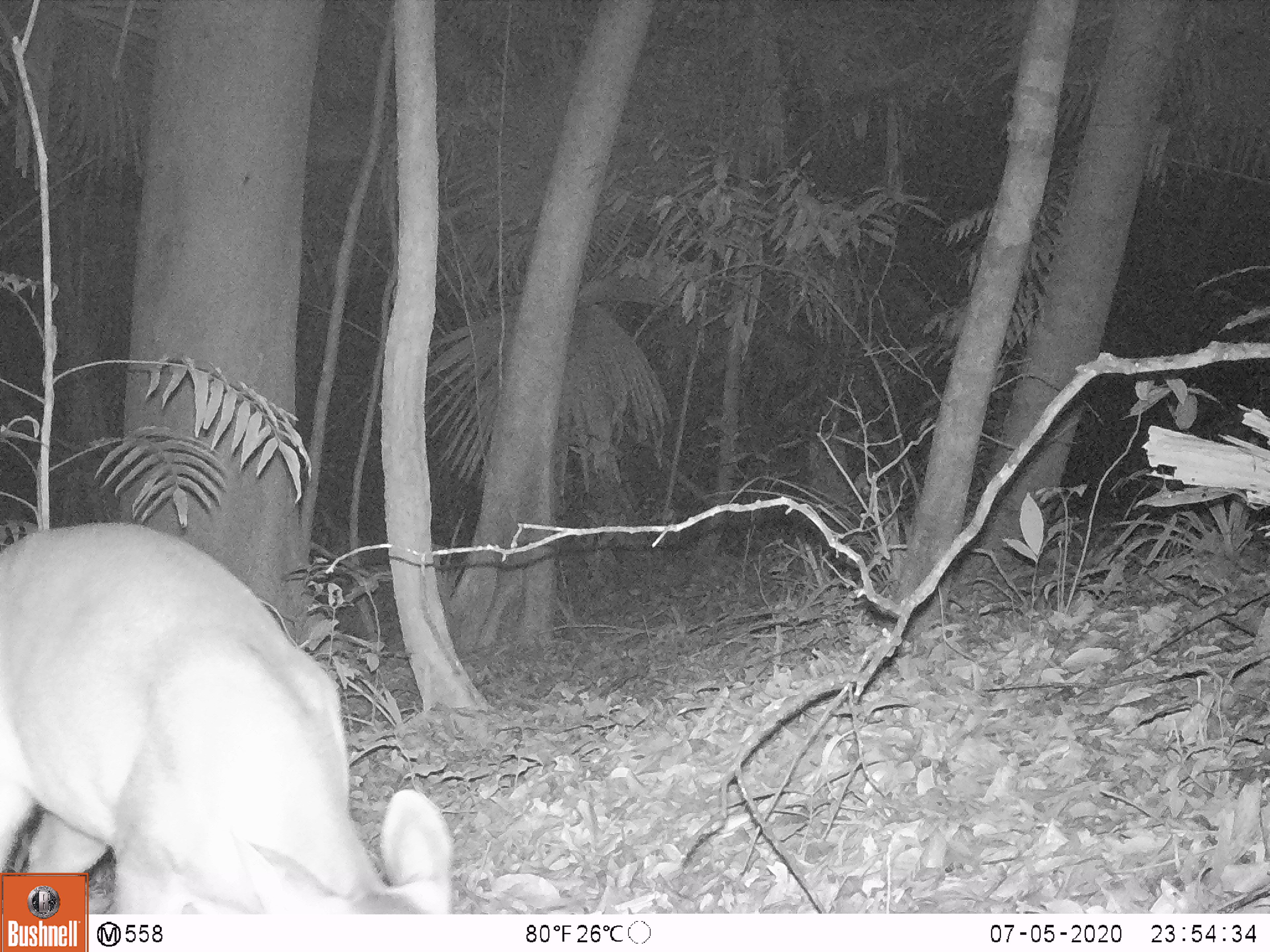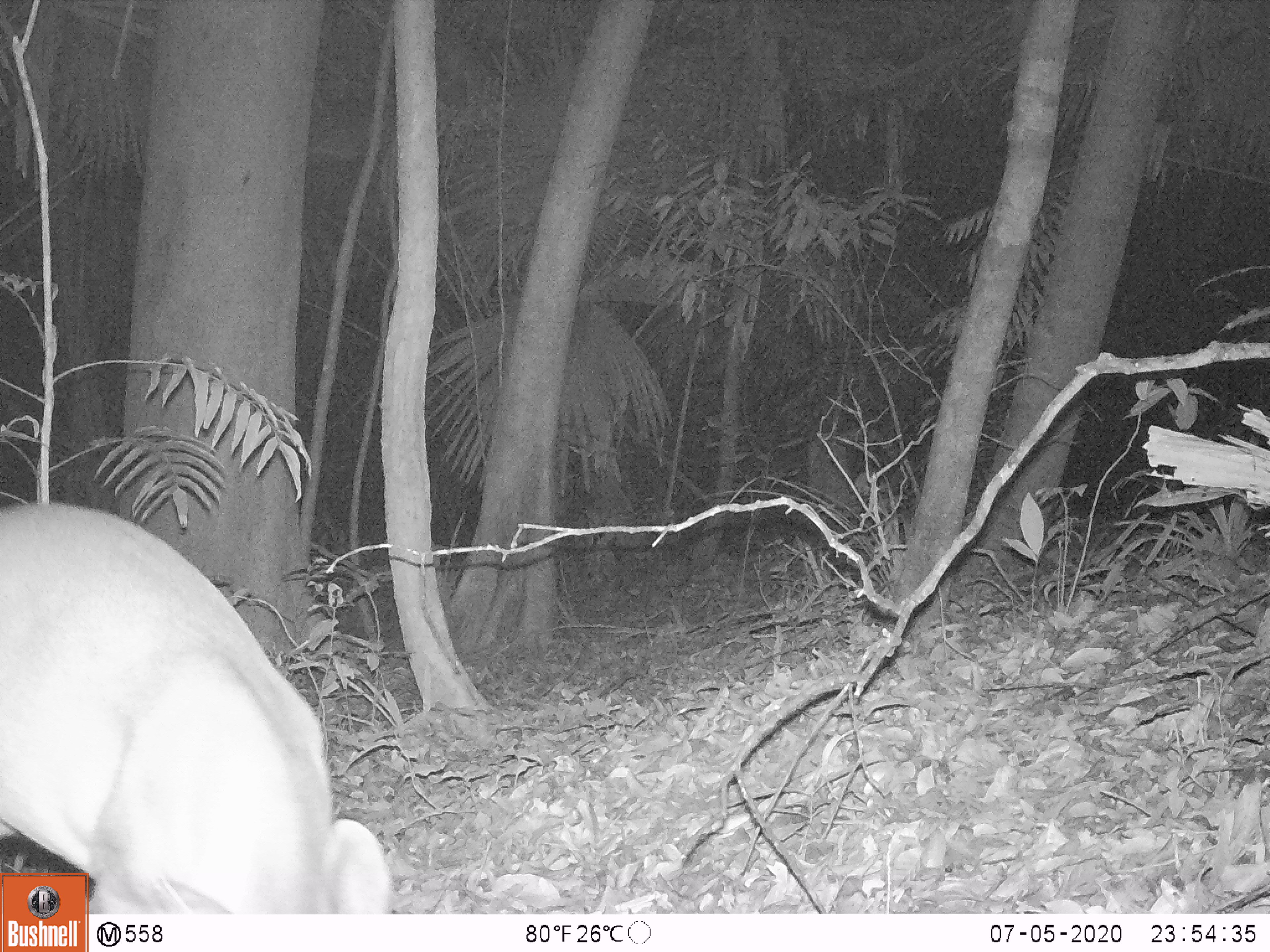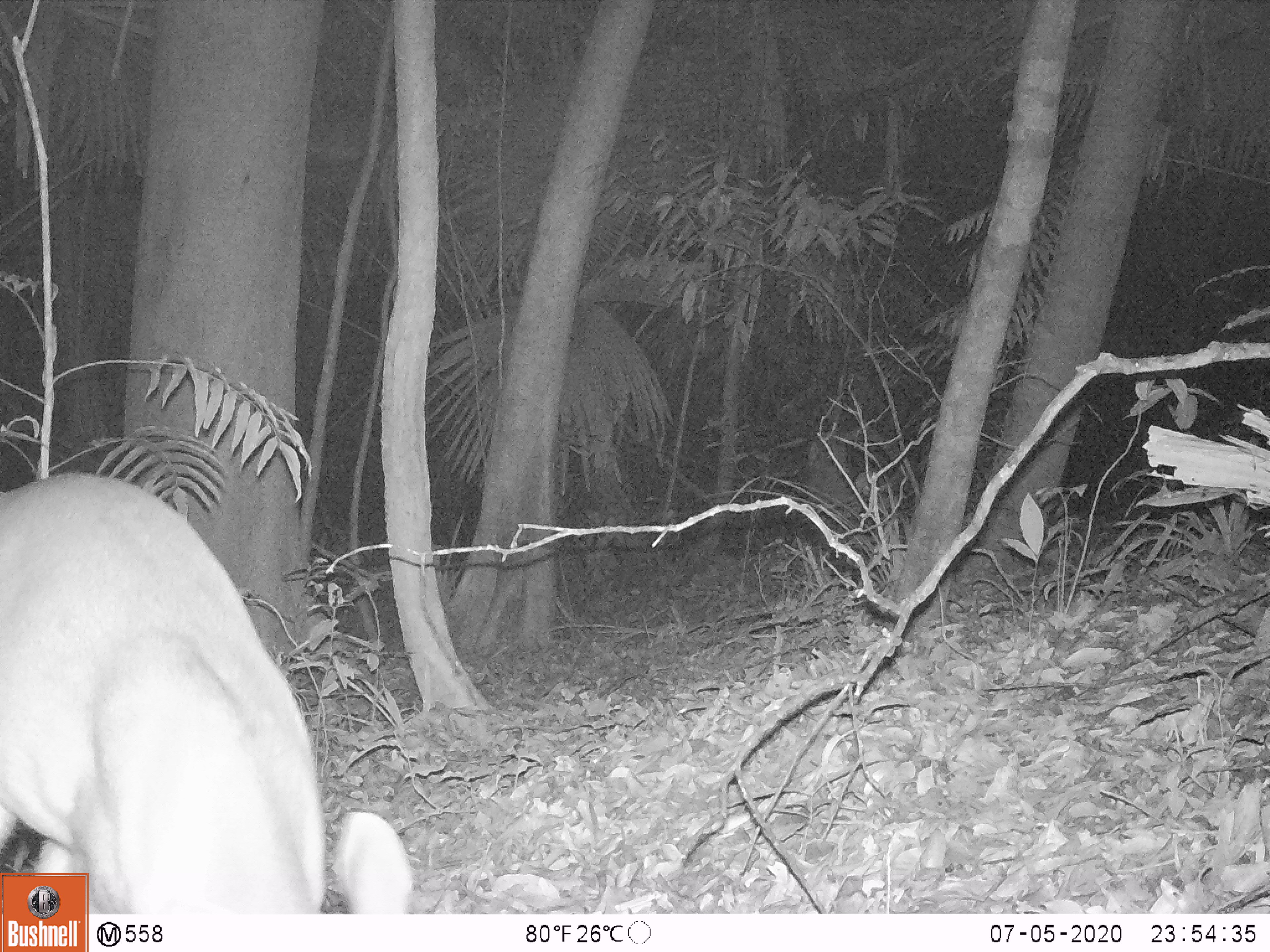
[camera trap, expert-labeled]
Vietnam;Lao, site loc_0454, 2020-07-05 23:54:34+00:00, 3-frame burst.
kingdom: Animalia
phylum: Chordata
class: Mammalia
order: Artiodactyla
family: Cervidae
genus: Muntiacus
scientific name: Muntiacus vuquangensis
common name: large-antlered muntjac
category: large antlered muntjac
Large antlered muntjac (large-antlered muntjac) (Muntiacus vuquangensis). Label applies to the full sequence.